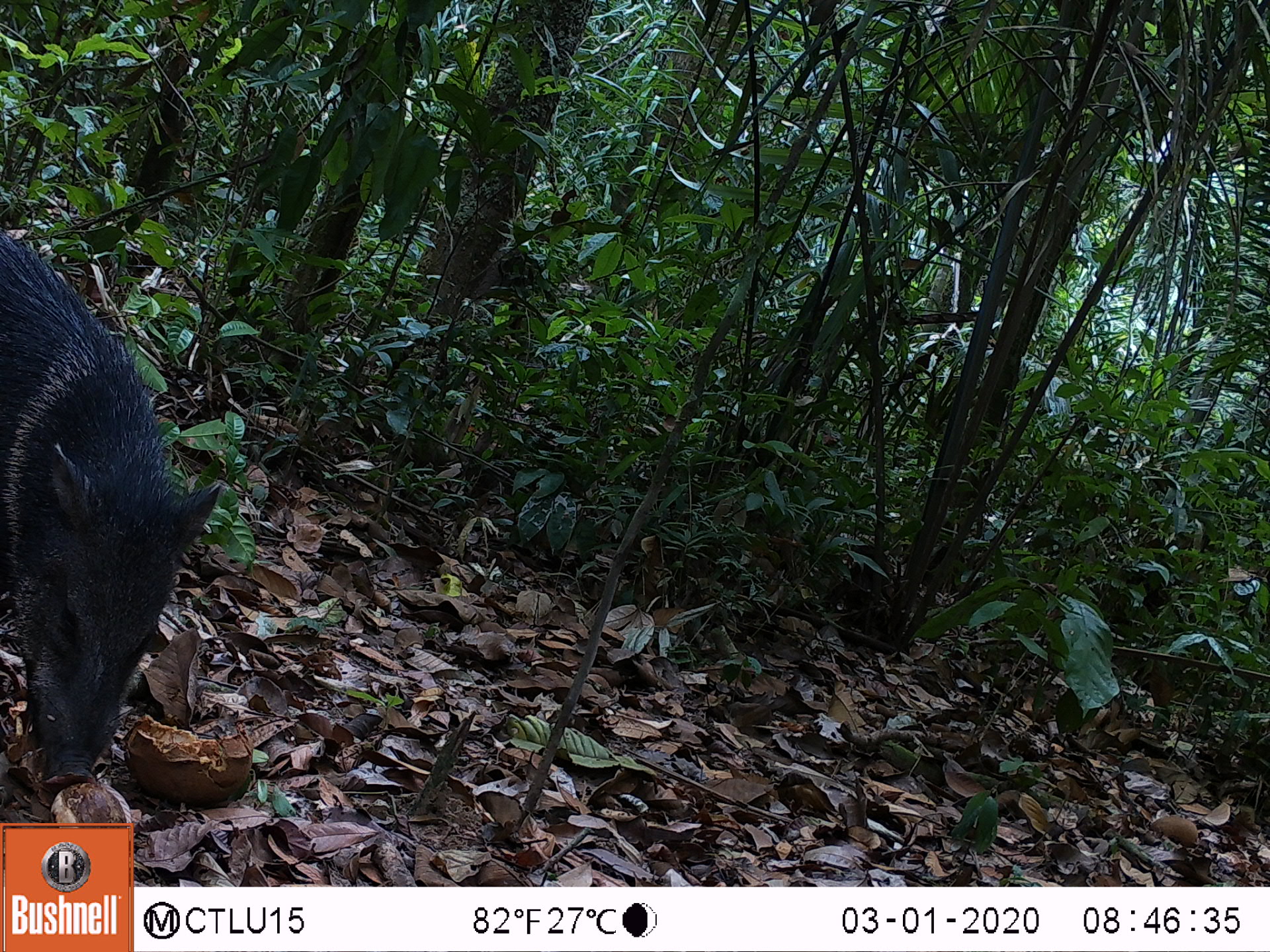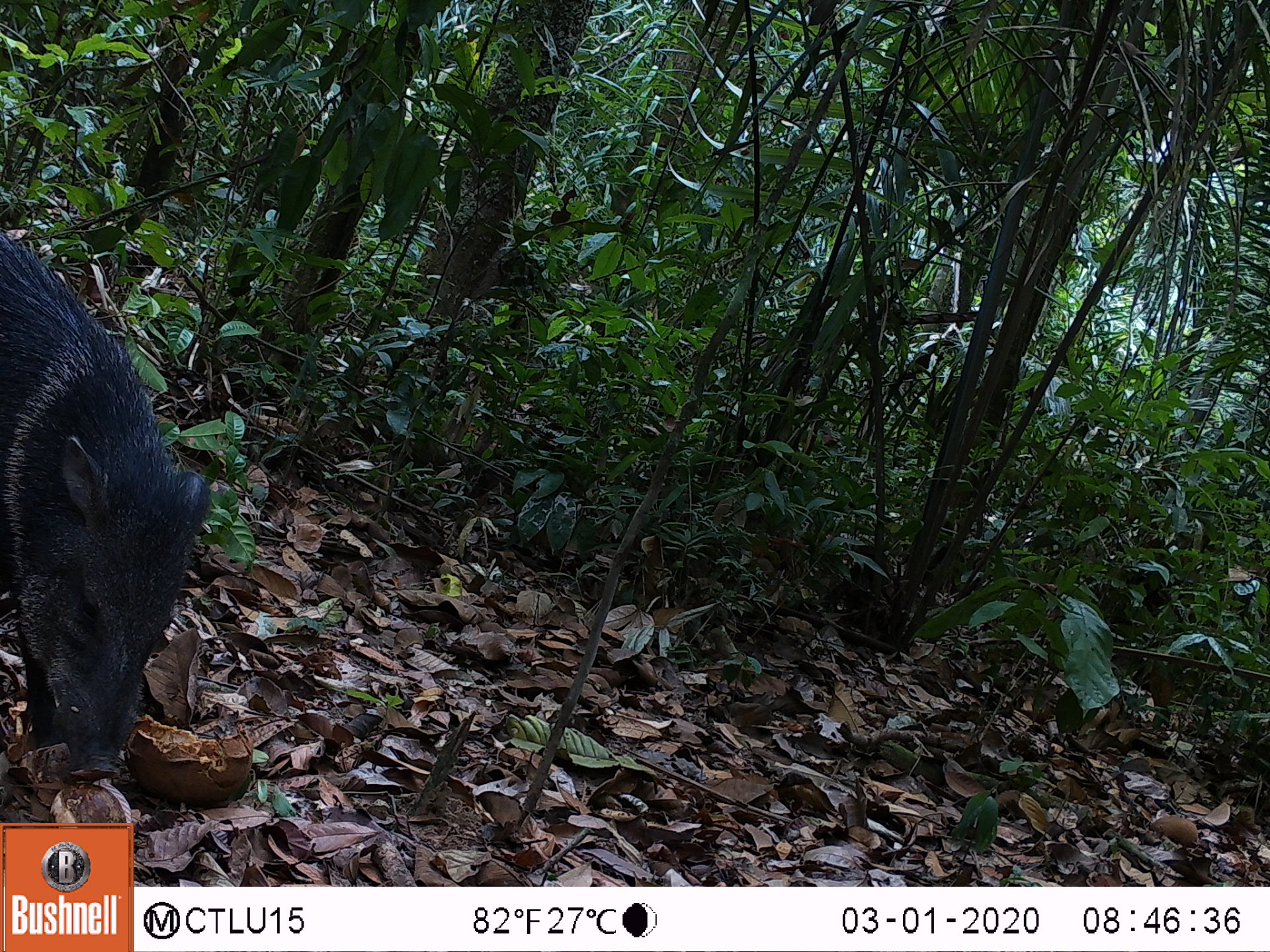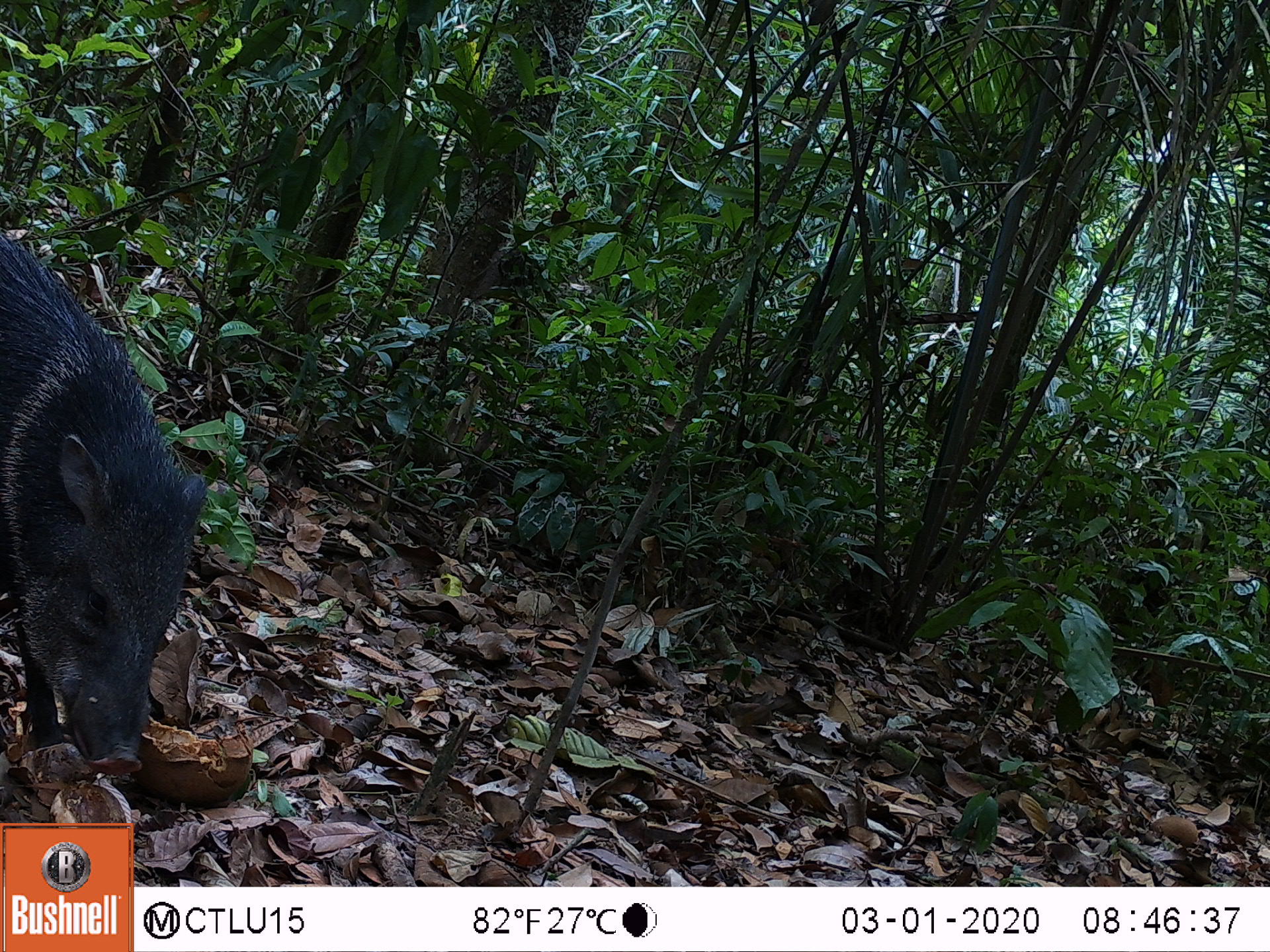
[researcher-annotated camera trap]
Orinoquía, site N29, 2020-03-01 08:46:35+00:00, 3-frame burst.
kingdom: Animalia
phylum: Chordata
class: Mammalia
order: Artiodactyla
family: Tayassuidae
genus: Pecari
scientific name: Pecari tajacu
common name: collared peccary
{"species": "collared peccary (Pecari tajacu)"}